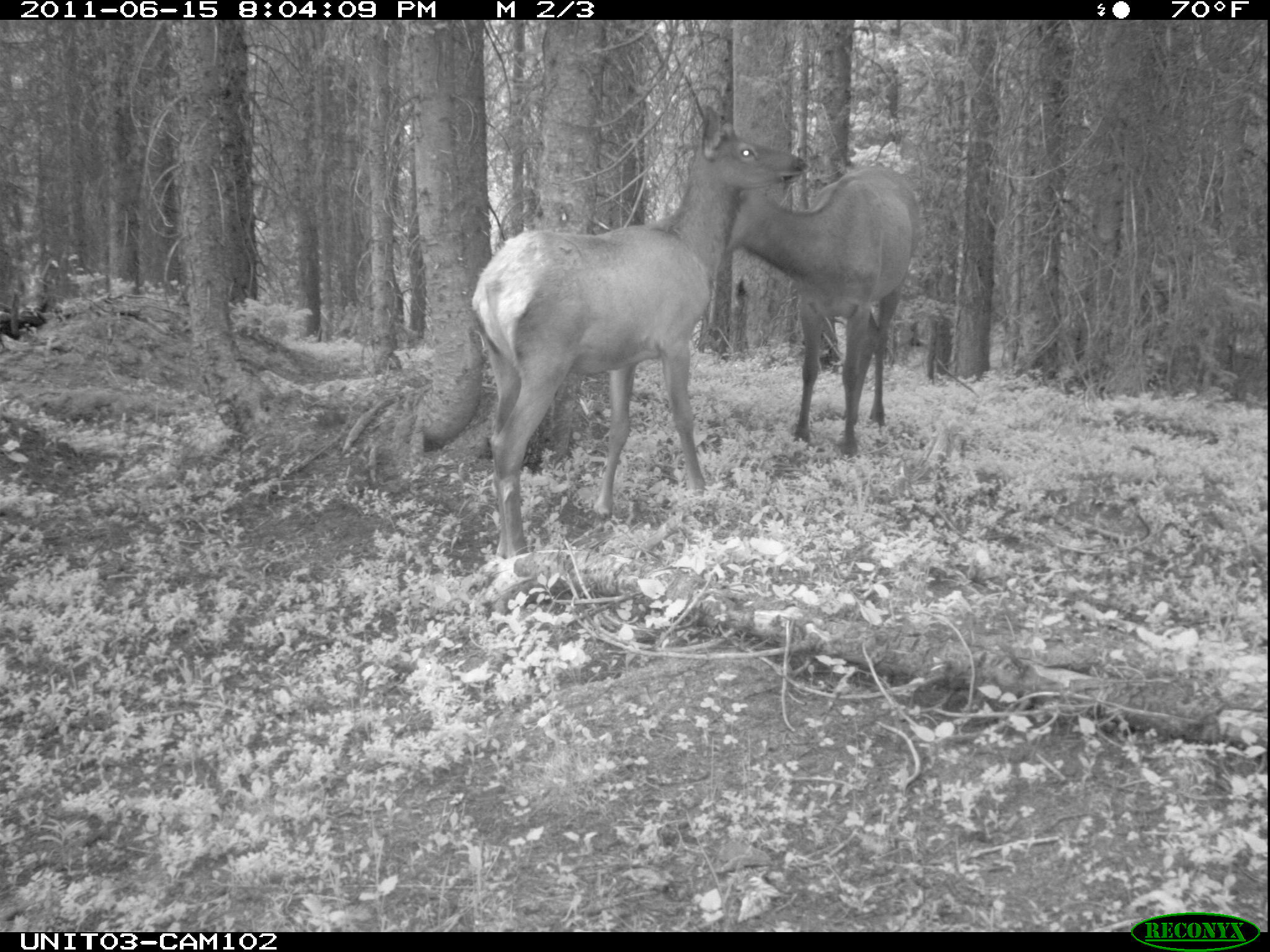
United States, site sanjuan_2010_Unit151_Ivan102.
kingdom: Animalia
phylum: Chordata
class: Mammalia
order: Artiodactyla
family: Cervidae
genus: Cervus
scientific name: Cervus elaphus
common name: red deer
Cervus elaphus (red deer).